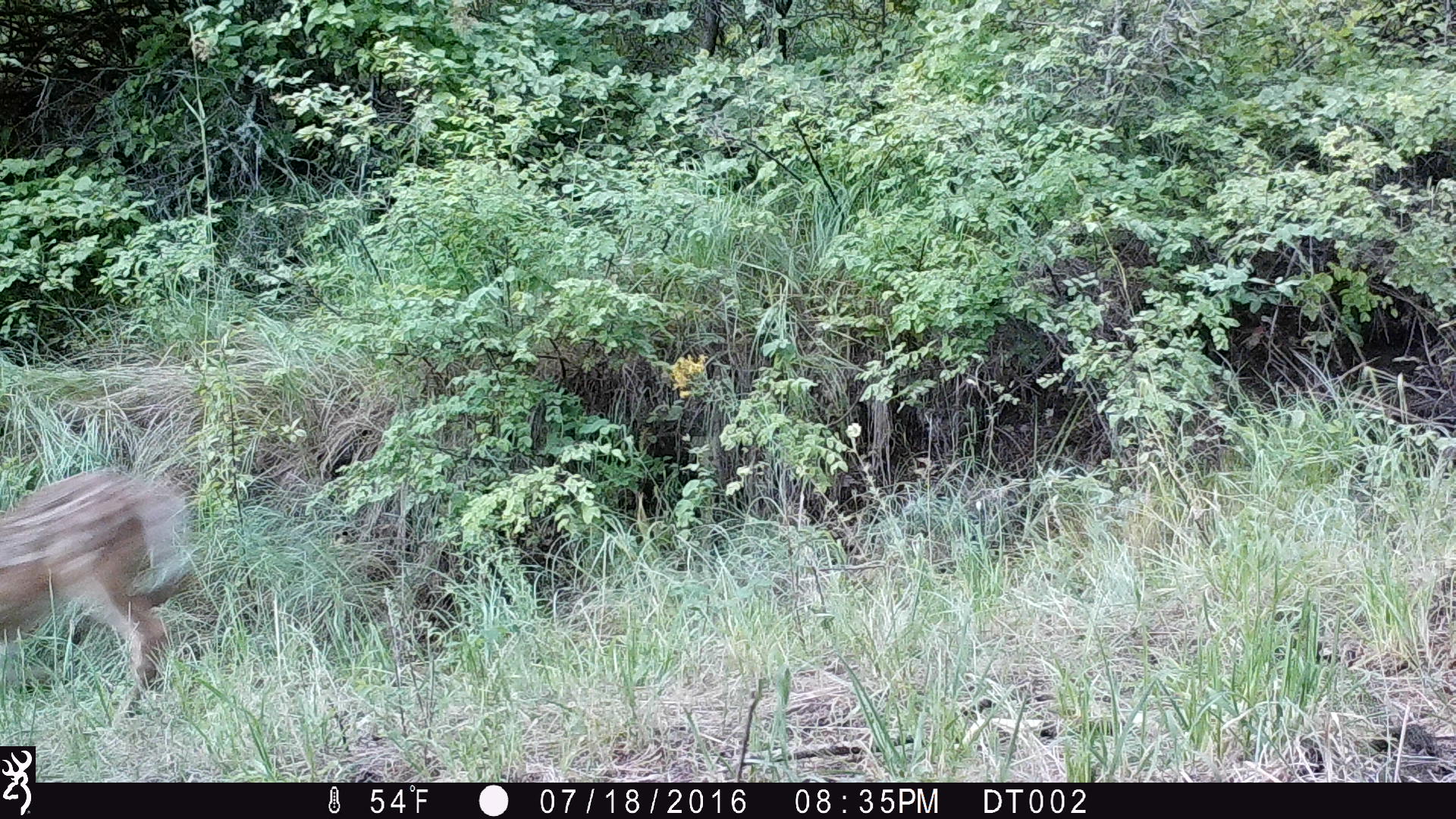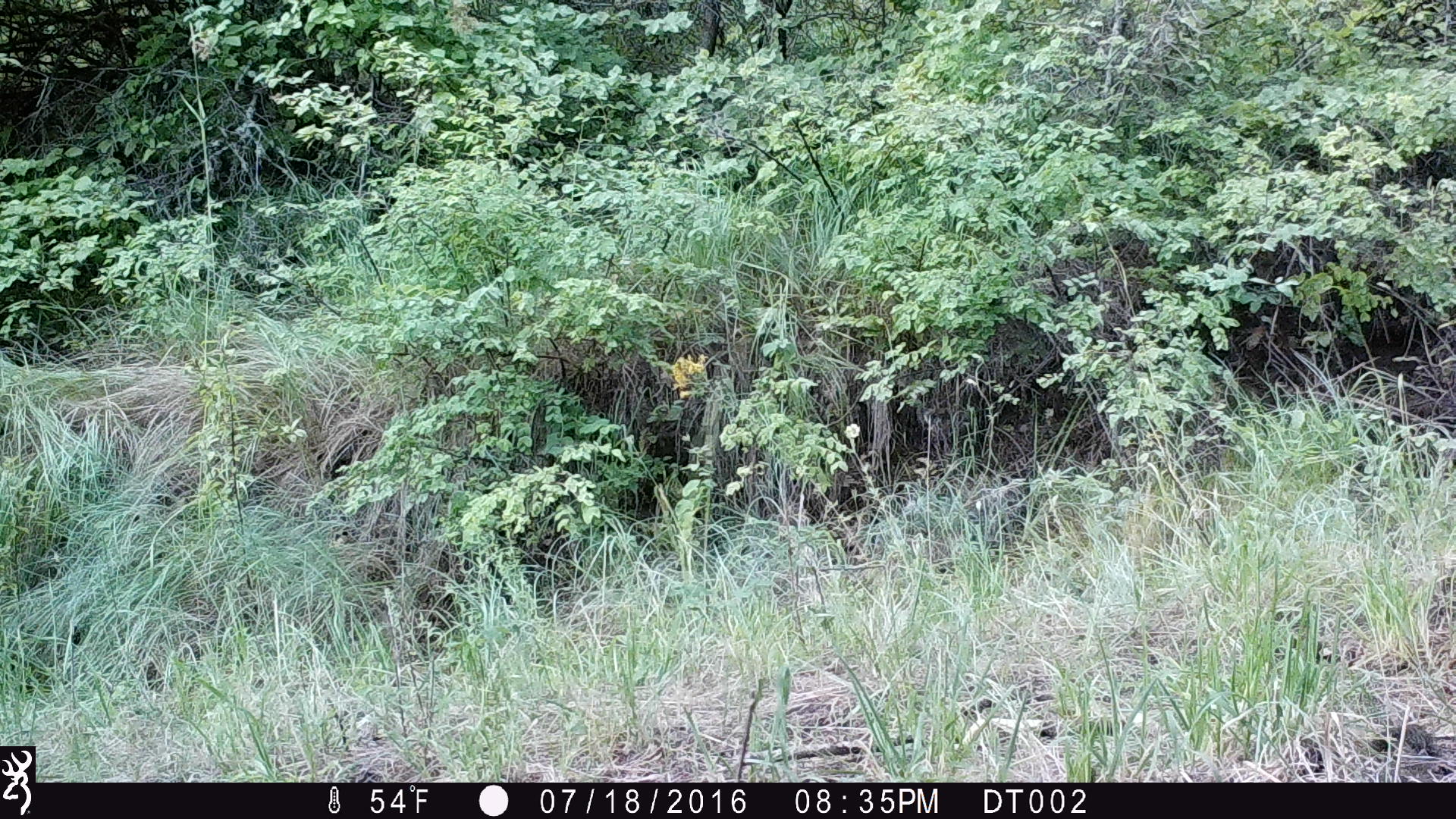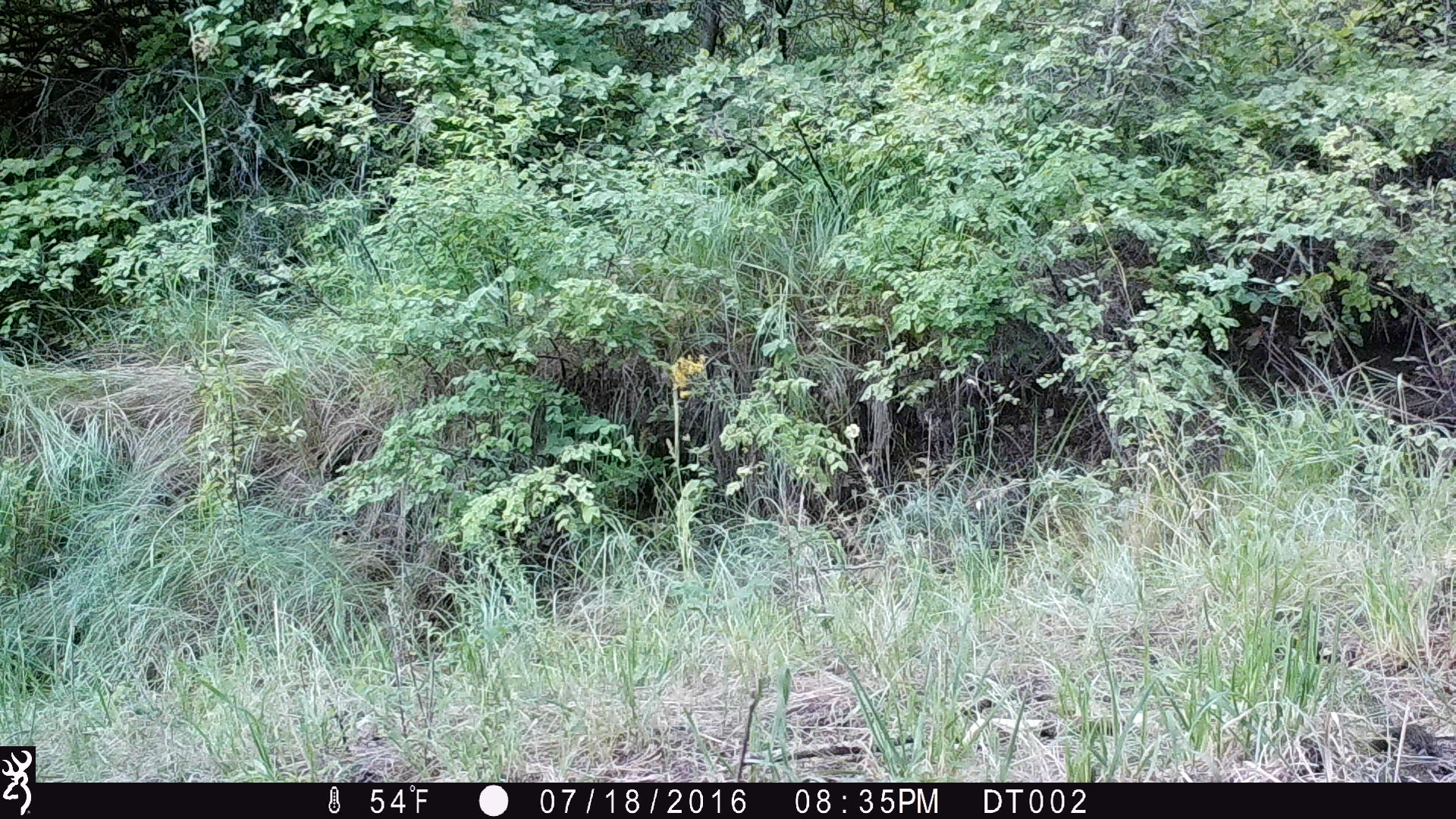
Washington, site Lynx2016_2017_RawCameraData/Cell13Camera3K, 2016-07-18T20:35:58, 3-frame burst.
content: unidentified animal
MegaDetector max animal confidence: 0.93